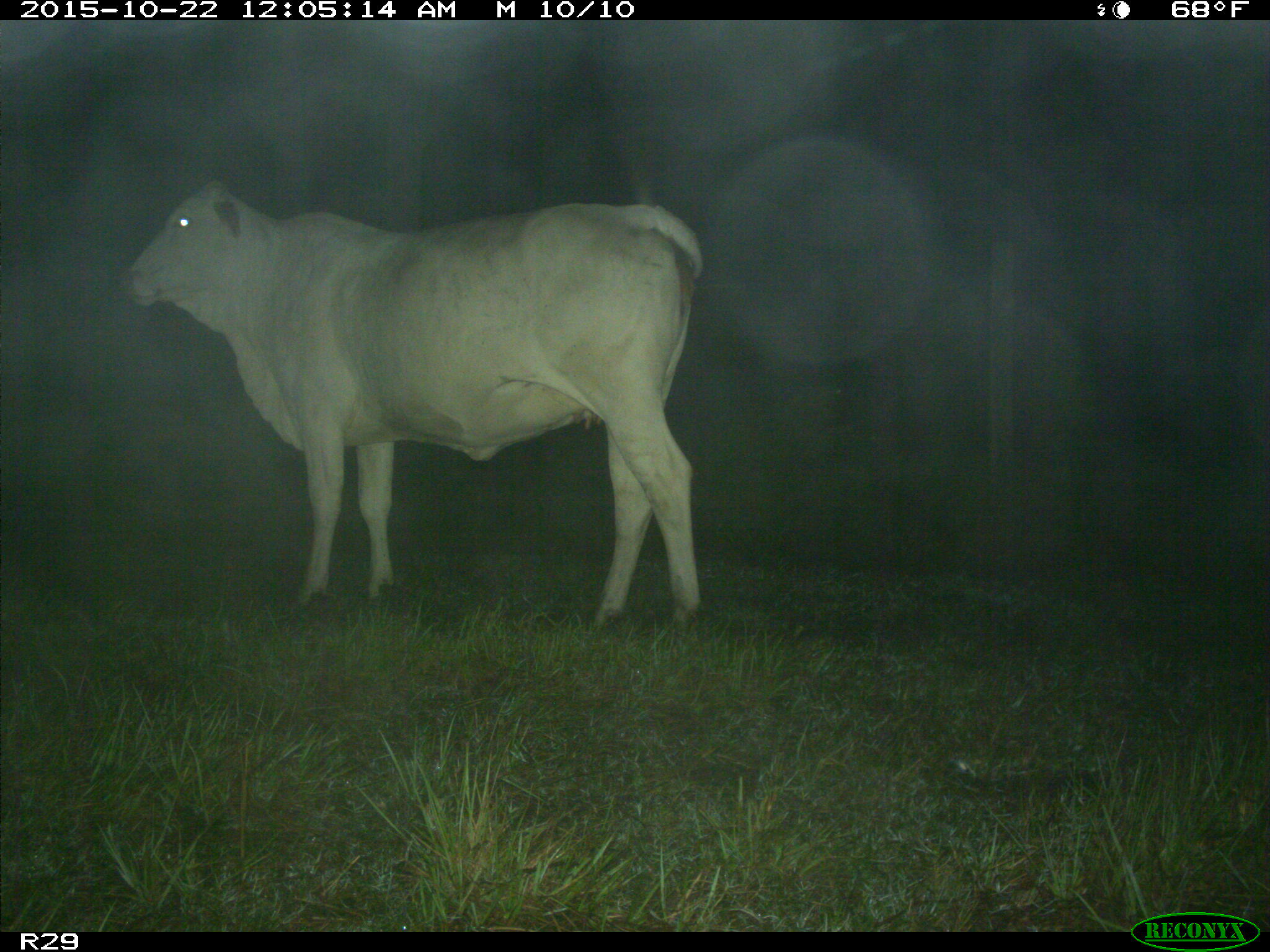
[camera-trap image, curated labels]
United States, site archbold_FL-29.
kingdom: Animalia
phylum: Chordata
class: Mammalia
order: Artiodactyla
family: Bovidae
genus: Bos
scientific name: Bos taurus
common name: domestic cow